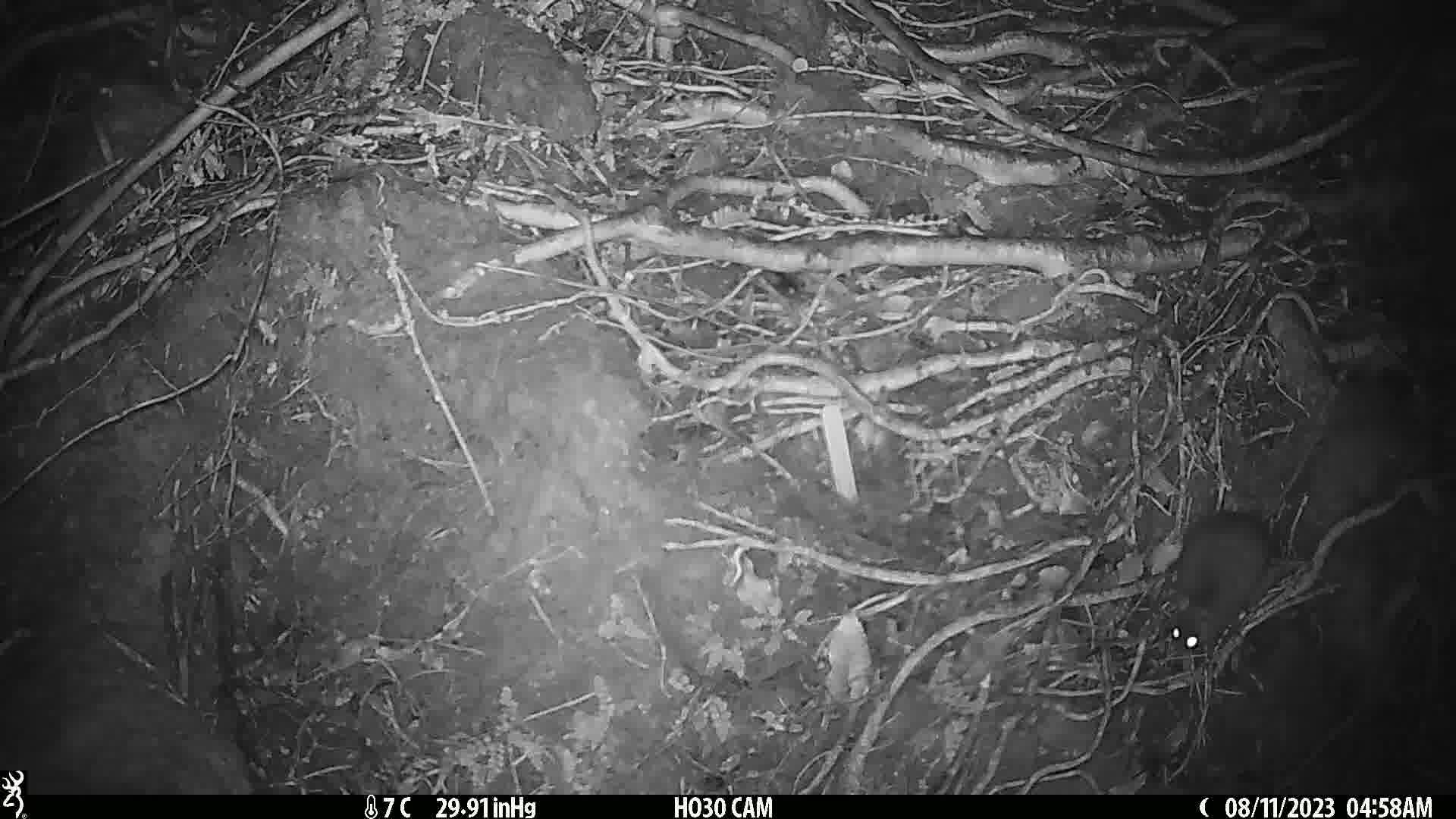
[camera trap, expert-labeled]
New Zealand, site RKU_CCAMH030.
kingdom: Animalia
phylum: Chordata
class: Mammalia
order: Rodentia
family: Muridae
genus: Rattus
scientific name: Rattus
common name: rat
Rat (Rattus).